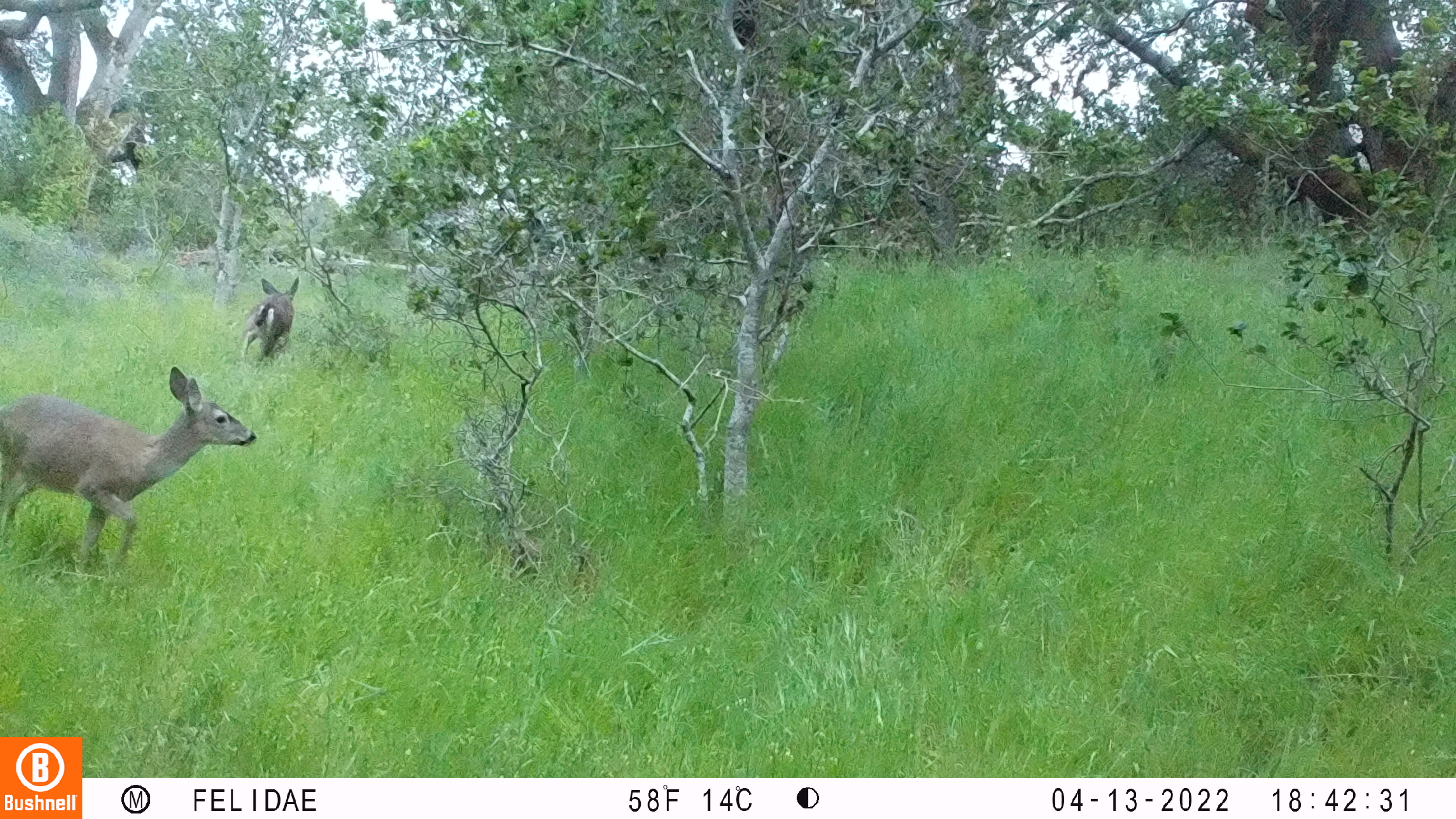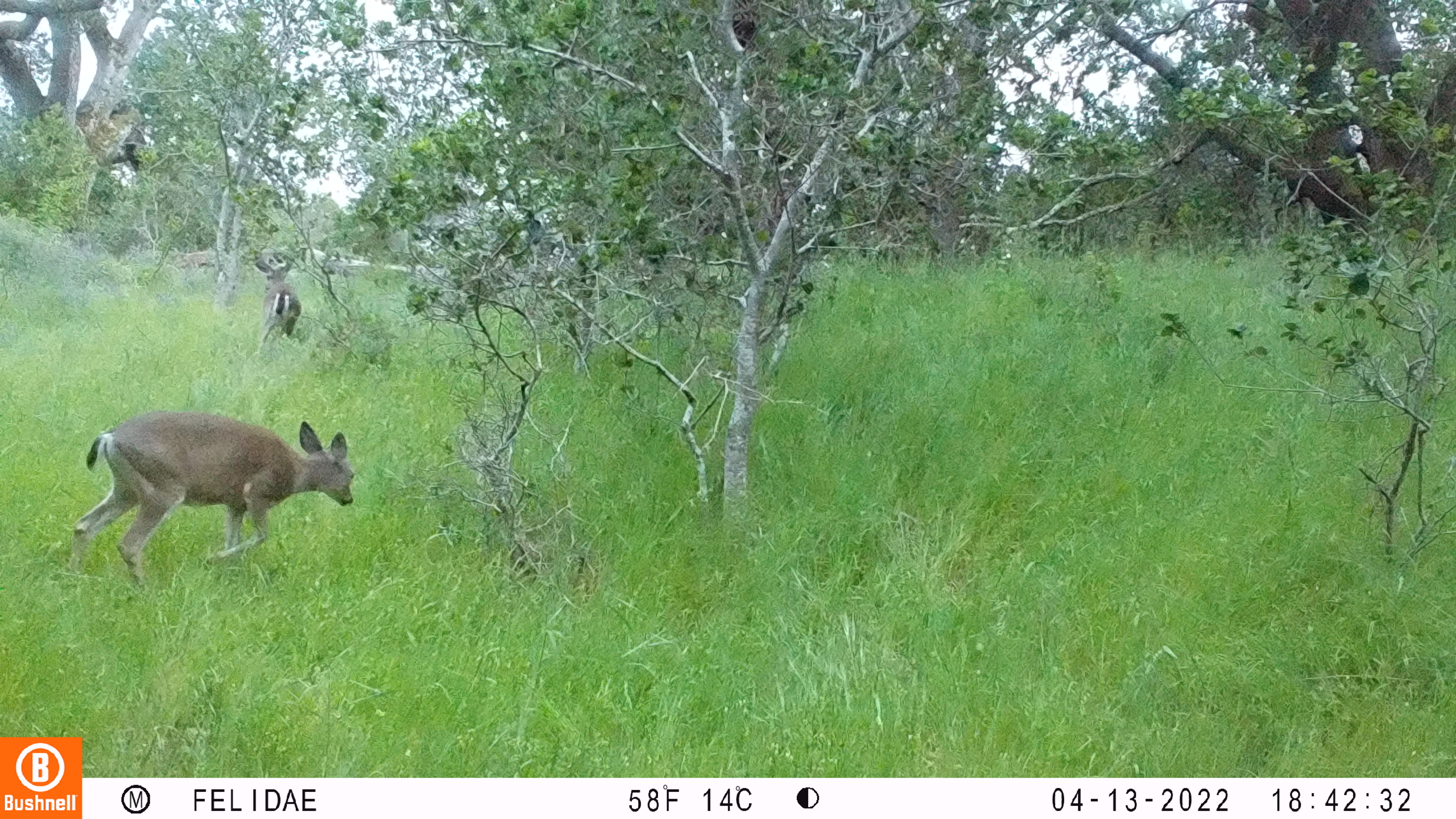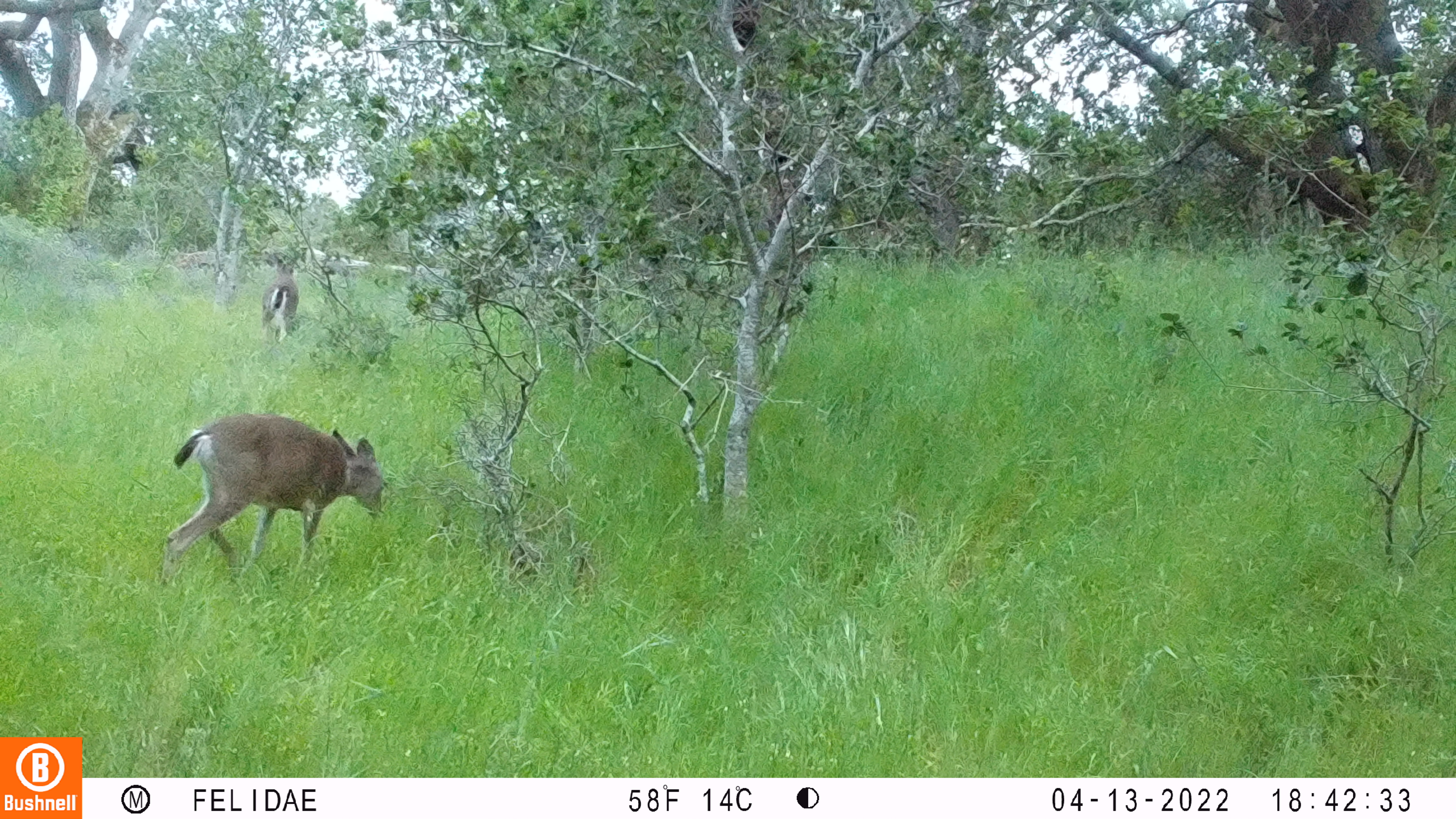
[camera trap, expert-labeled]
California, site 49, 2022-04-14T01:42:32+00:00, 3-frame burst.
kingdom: Animalia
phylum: Chordata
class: Mammalia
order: Artiodactyla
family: Cervidae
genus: Odocoileus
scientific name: Odocoileus hemionus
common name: mule deer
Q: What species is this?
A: Mule deer (Odocoileus hemionus).